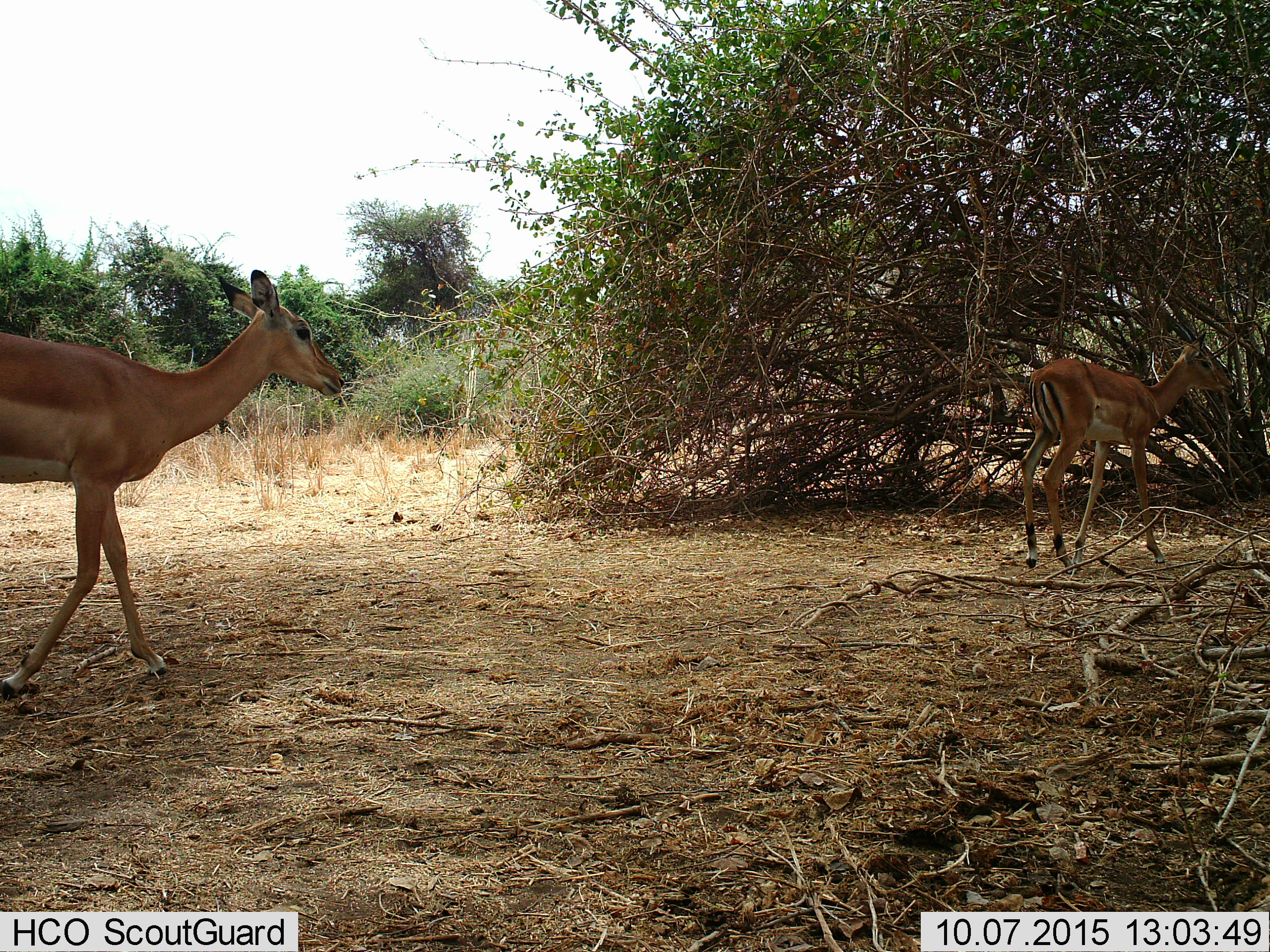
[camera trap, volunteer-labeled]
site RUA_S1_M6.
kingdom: Animalia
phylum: Chordata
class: Mammalia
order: Artiodactyla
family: Bovidae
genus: Aepyceros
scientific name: Aepyceros melampus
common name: impala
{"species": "impala (Aepyceros melampus)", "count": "2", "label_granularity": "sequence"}